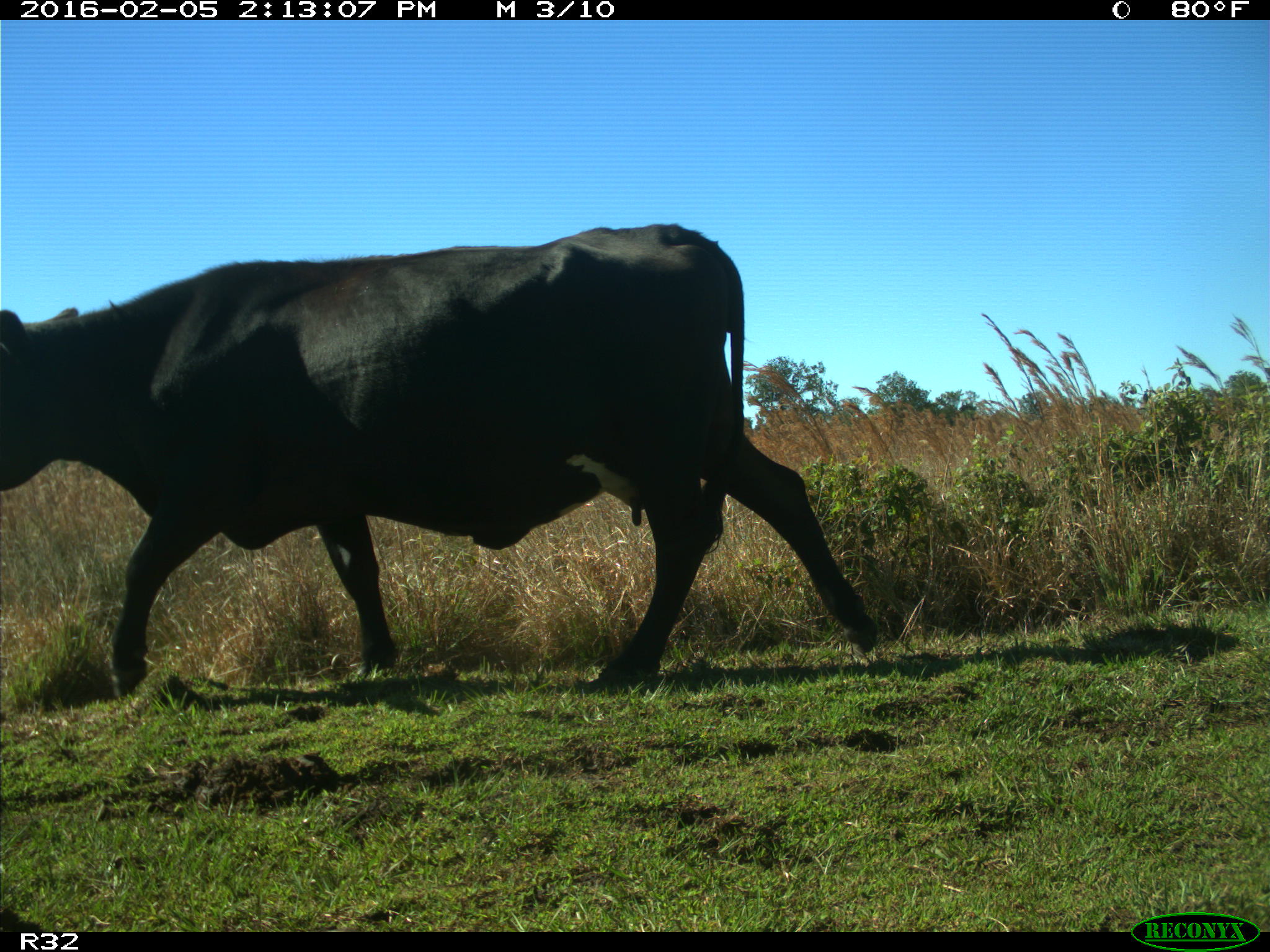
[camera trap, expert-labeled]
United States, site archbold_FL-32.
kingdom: Animalia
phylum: Chordata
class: Mammalia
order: Artiodactyla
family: Bovidae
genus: Bos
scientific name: Bos taurus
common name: domestic cow